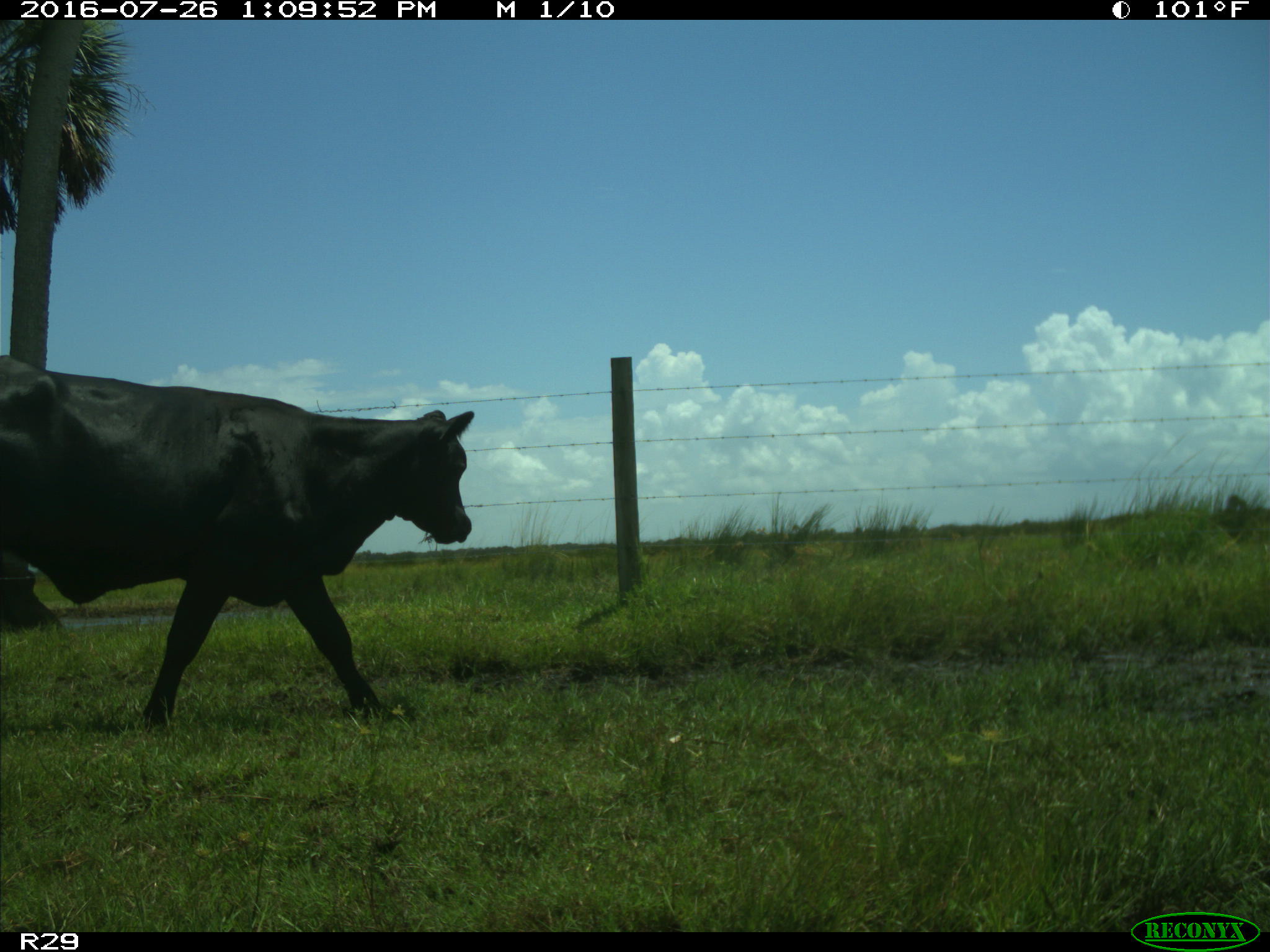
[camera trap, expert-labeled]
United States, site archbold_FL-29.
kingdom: Animalia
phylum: Chordata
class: Mammalia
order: Artiodactyla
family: Bovidae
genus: Bos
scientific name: Bos taurus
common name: domestic cow